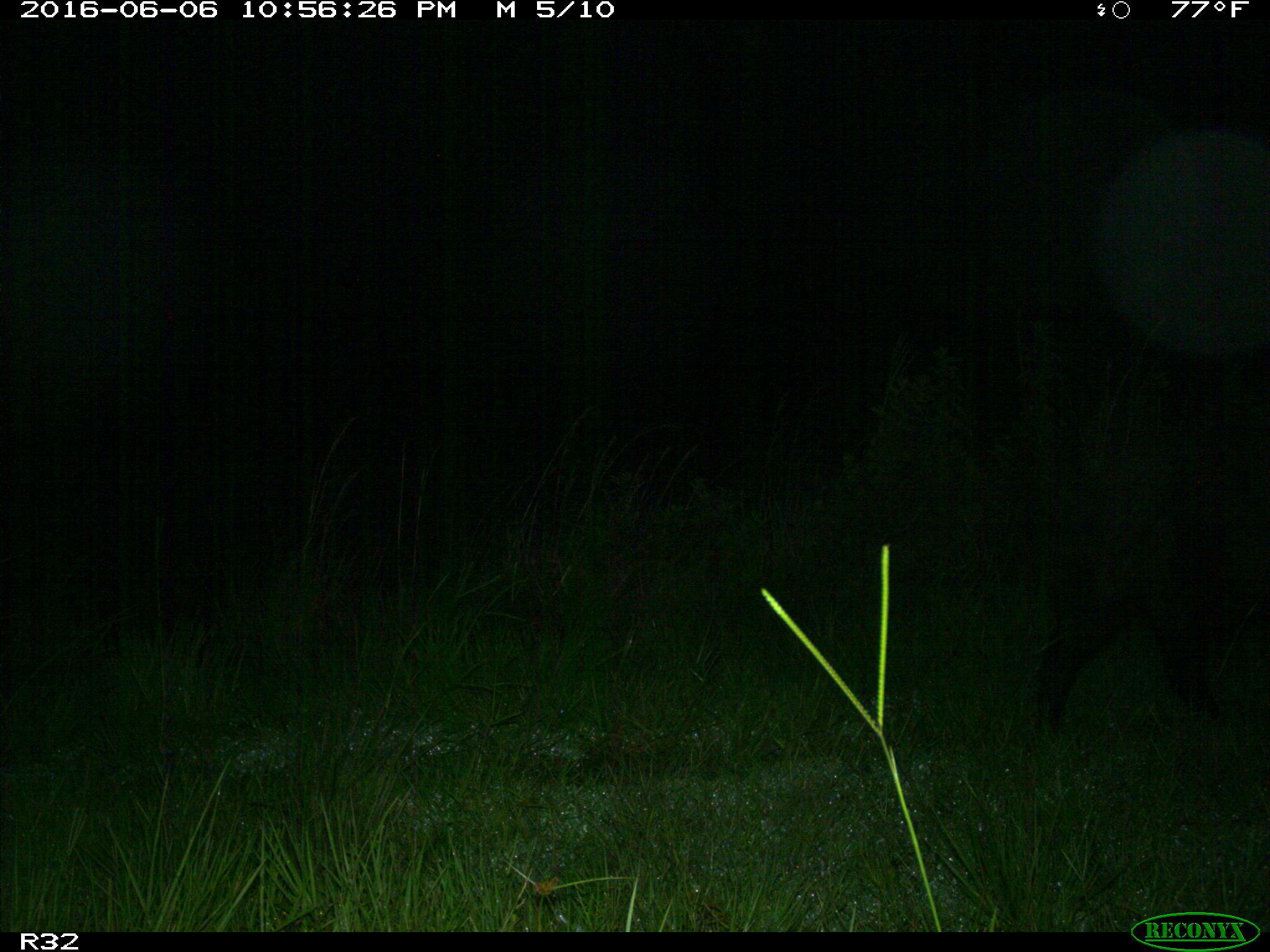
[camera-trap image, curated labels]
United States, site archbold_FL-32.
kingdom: Animalia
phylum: Chordata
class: Mammalia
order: Artiodactyla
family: Suidae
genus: Sus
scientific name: Sus scrofa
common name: wild boar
Sus scrofa (wild boar).